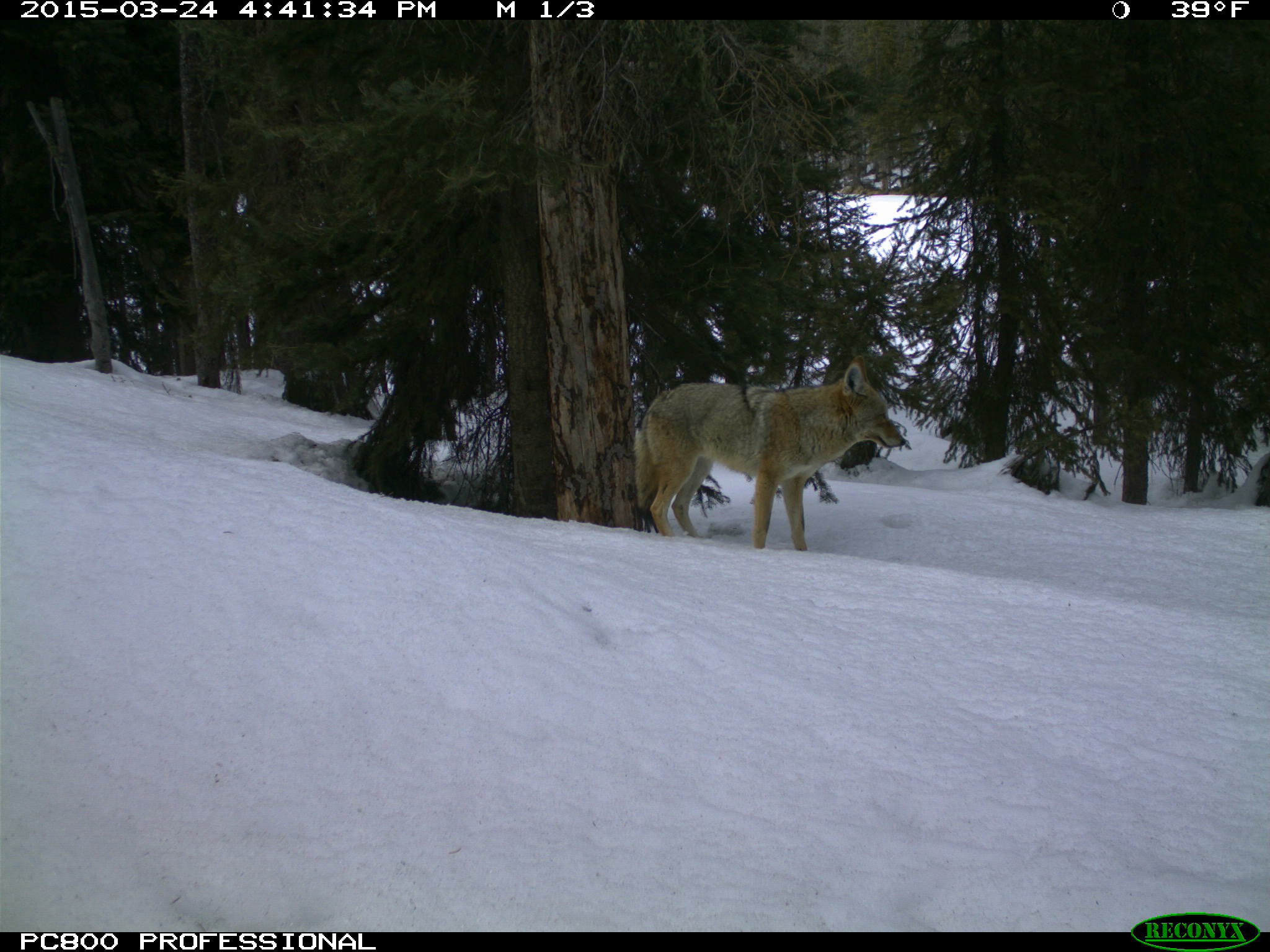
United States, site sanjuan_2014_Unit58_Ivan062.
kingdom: Animalia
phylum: Chordata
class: Mammalia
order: Carnivora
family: Canidae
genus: Canis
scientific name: Canis latrans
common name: coyote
Canis latrans (coyote).